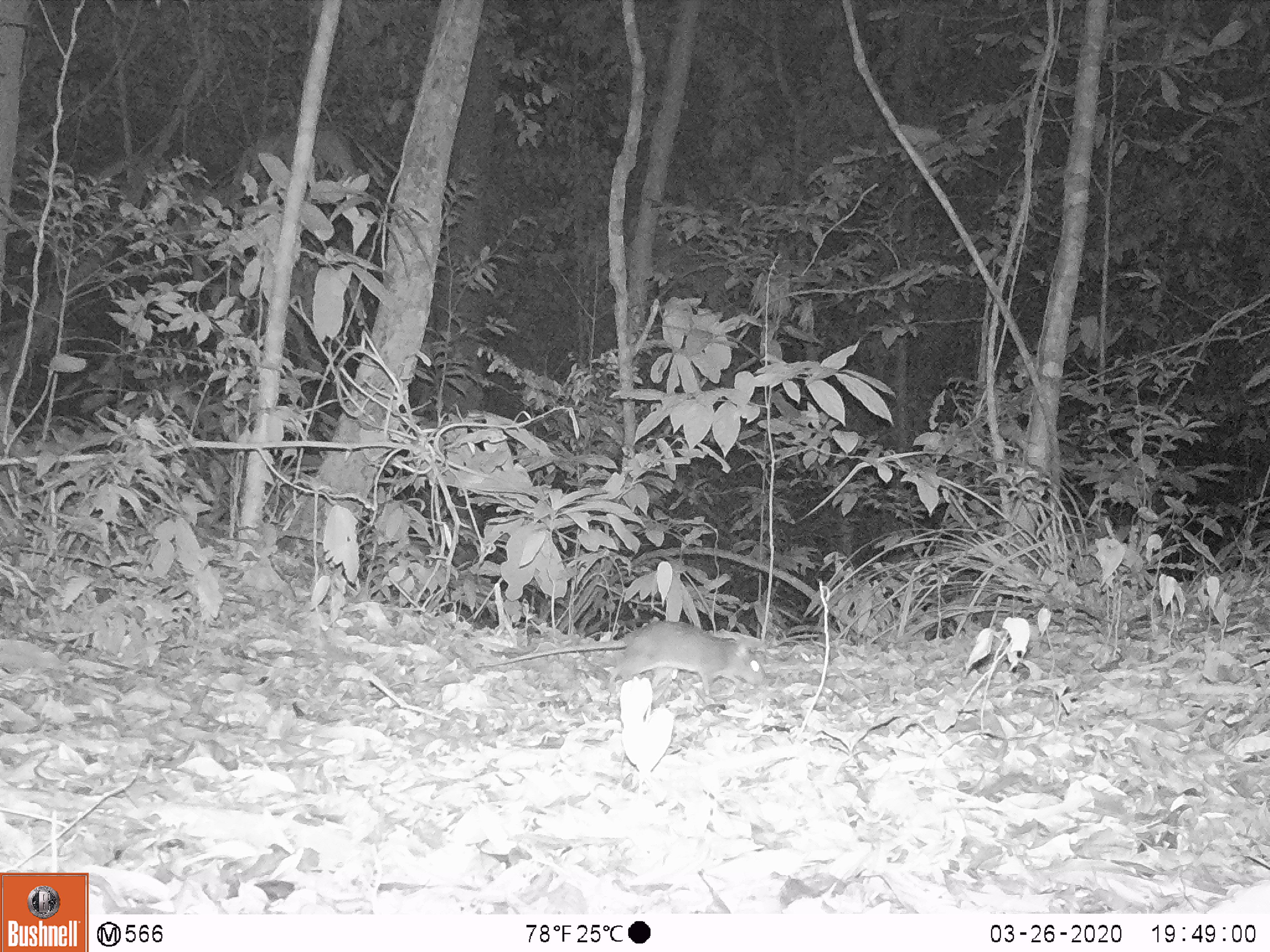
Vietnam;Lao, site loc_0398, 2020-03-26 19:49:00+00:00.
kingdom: Animalia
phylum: Chordata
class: Mammalia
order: Rodentia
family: Muridae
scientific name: Muridae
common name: old-world mice and rats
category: unidentified murid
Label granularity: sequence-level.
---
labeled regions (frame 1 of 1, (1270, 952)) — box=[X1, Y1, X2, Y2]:
unidentified murid: box=[472, 618, 767, 696]